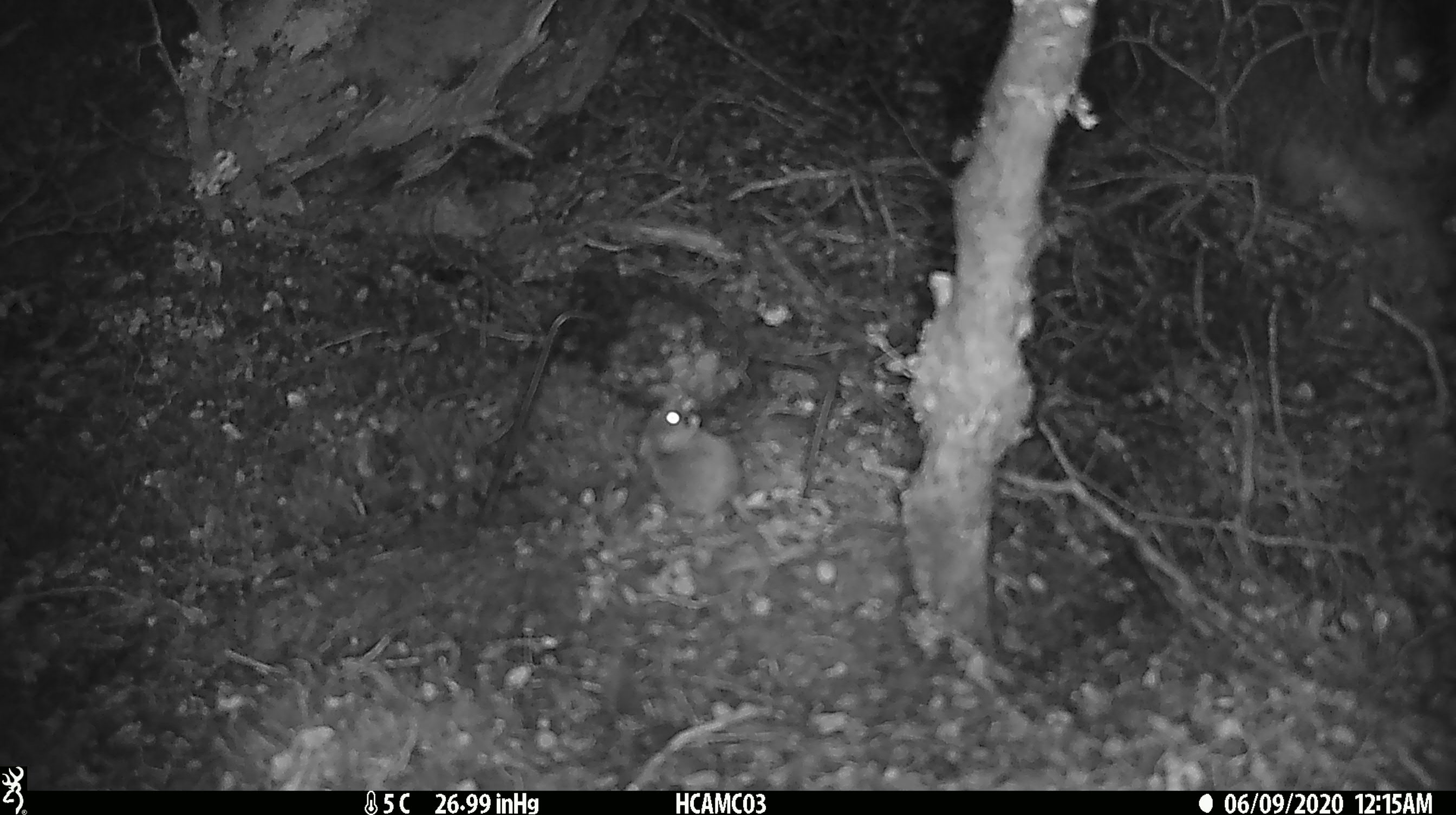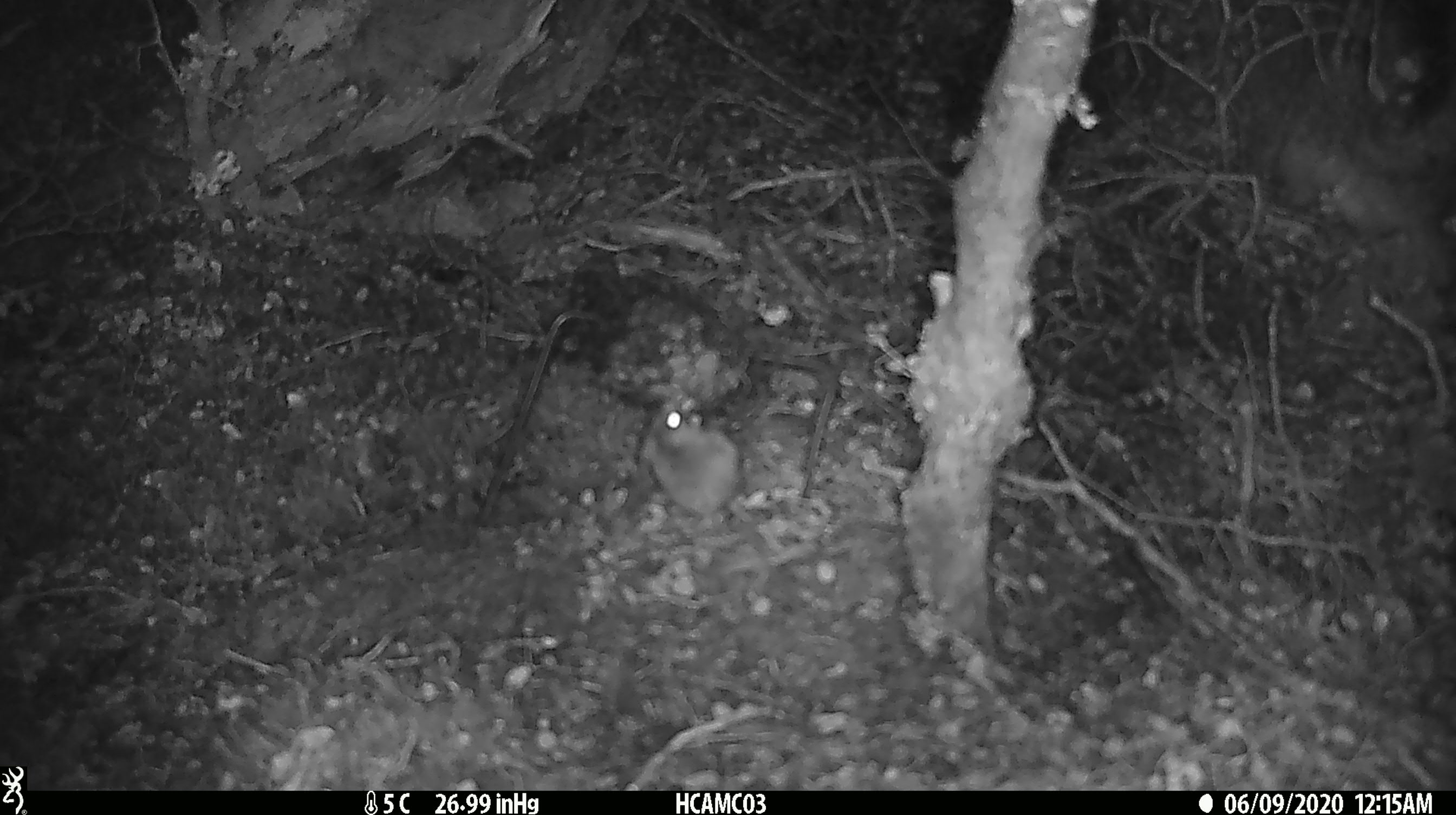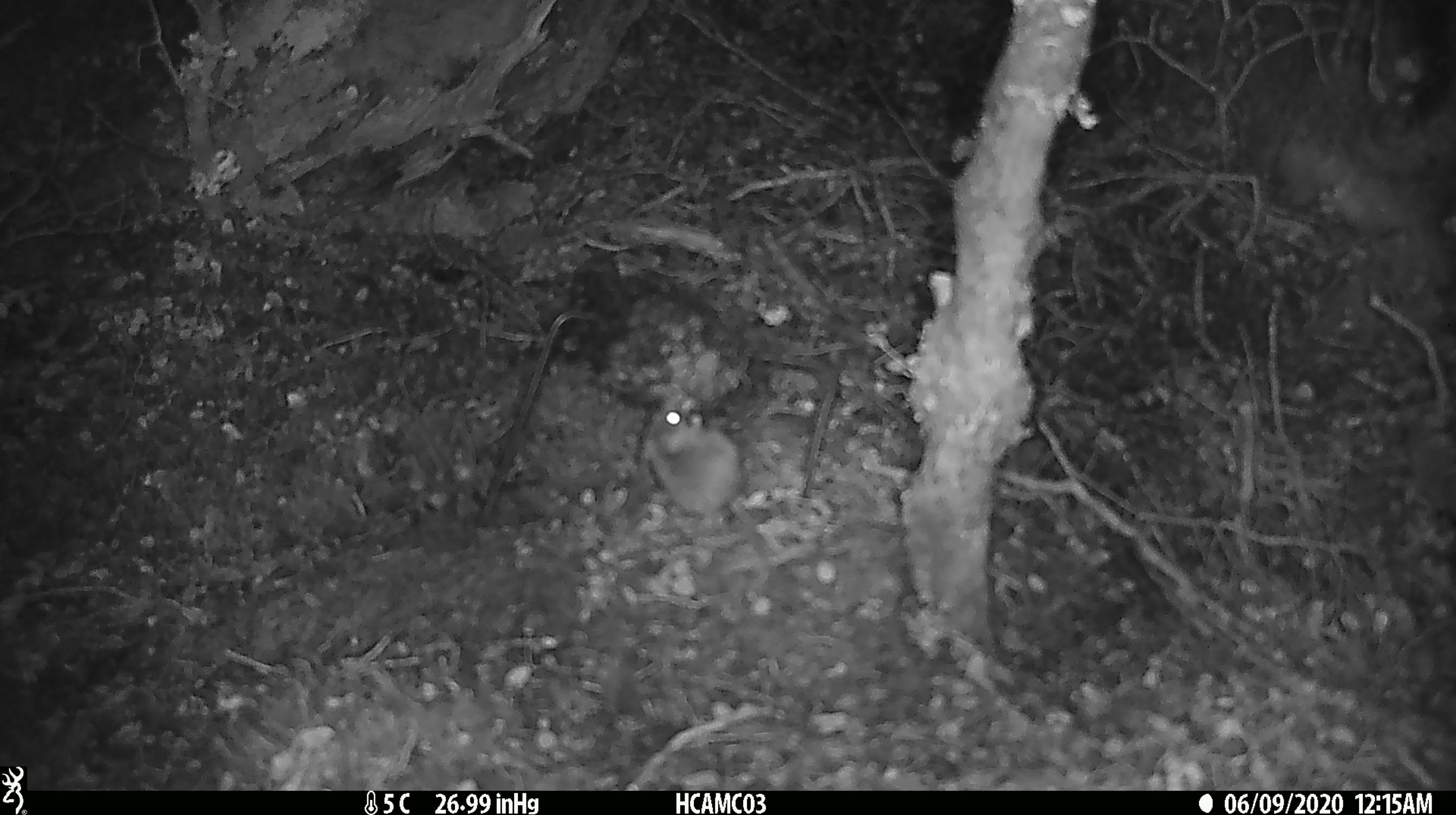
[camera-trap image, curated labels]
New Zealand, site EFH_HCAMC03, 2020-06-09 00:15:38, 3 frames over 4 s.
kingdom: Animalia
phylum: Chordata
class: Mammalia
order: Rodentia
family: Muridae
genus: Mus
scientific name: Mus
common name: mouse